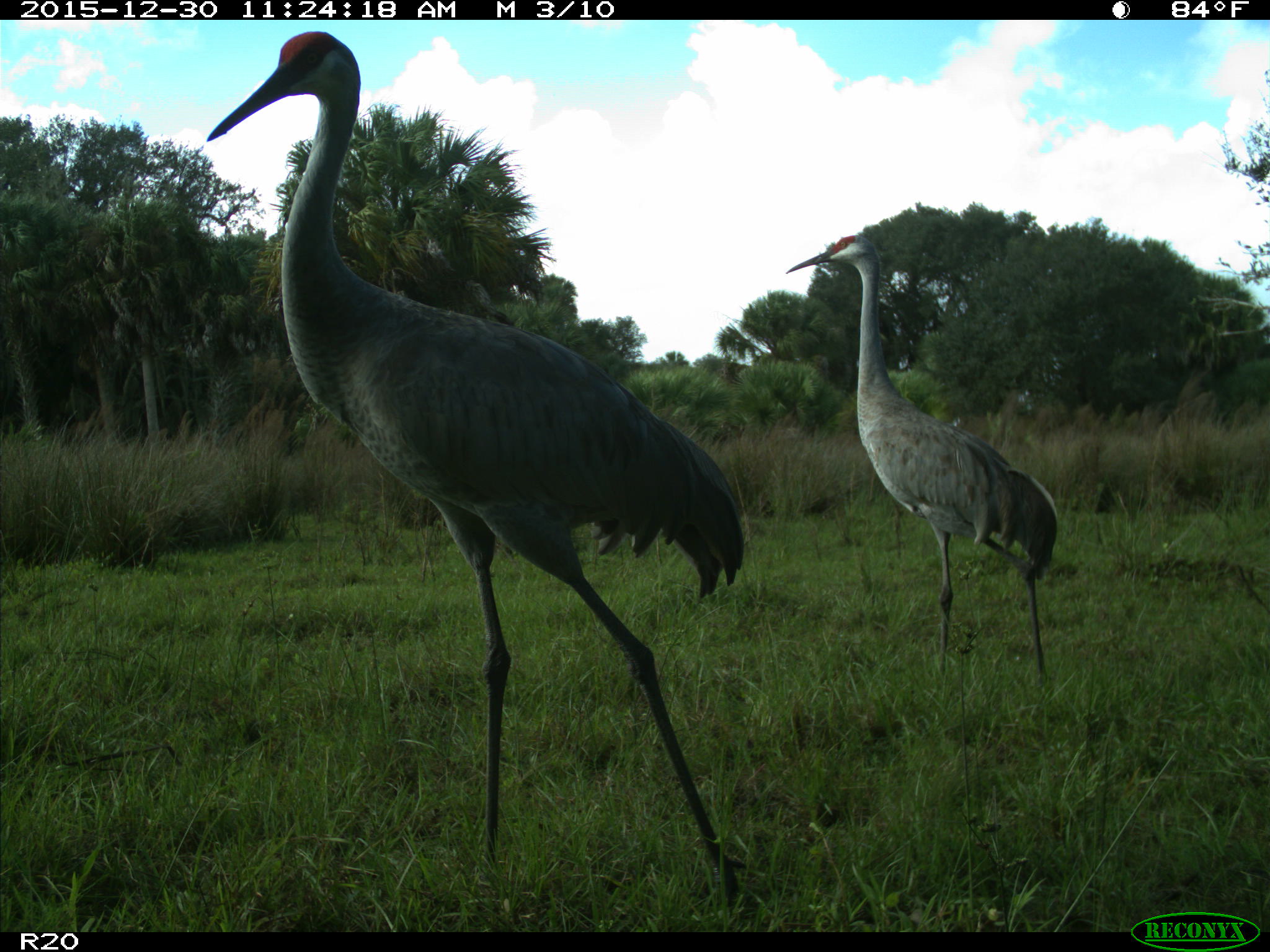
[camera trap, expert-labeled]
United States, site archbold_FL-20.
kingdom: Animalia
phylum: Chordata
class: Aves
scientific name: Aves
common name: birds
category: unidentified bird